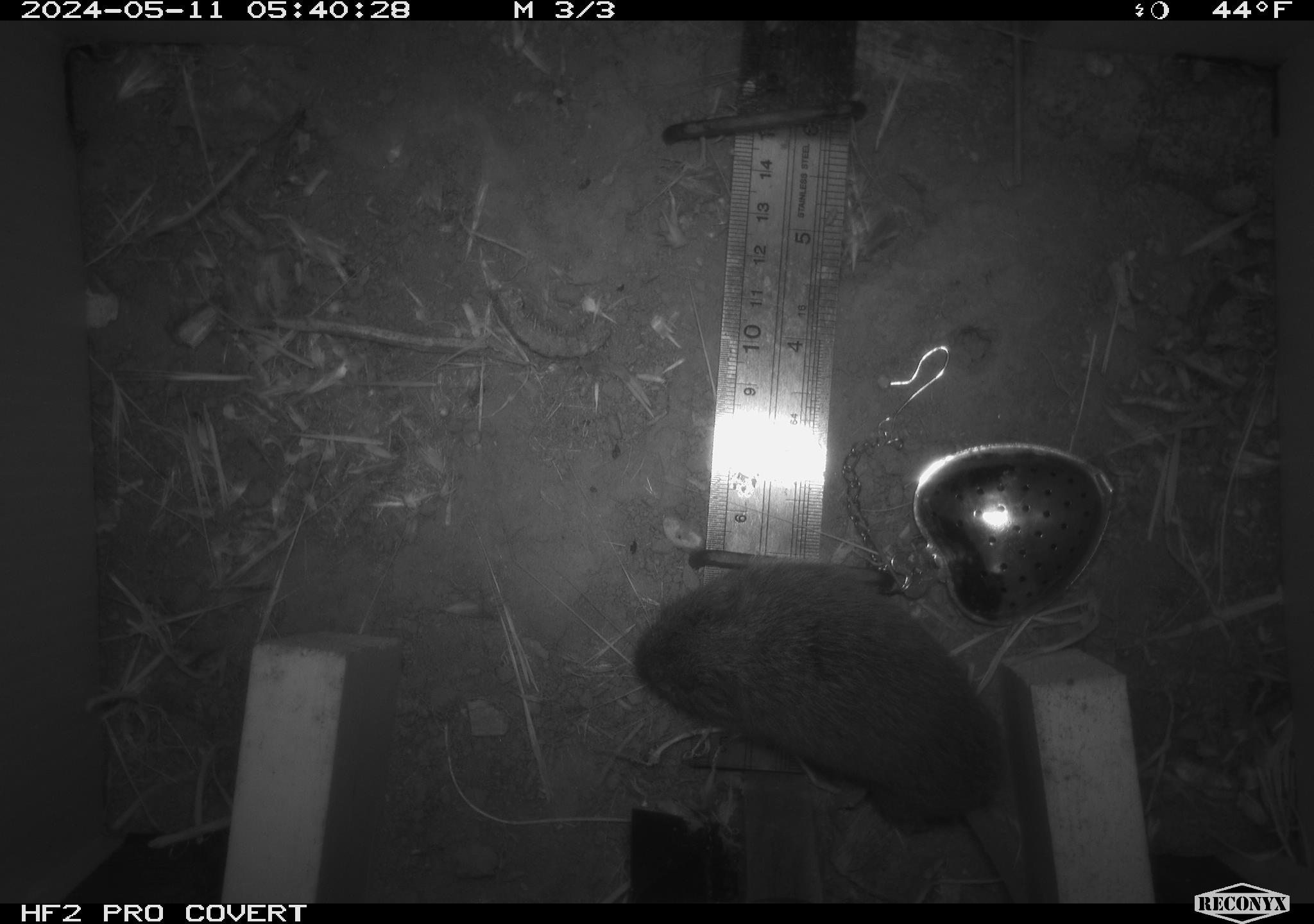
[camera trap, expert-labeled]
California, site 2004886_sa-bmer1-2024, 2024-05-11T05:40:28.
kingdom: Animalia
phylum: Chordata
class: Mammalia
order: Rodentia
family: Cricetidae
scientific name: Arvicolinae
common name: voles, lemmings, and muskrats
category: arvicolinae subfamily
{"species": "arvicolinae subfamily (voles, lemmings, and muskrats) (Arvicolinae)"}